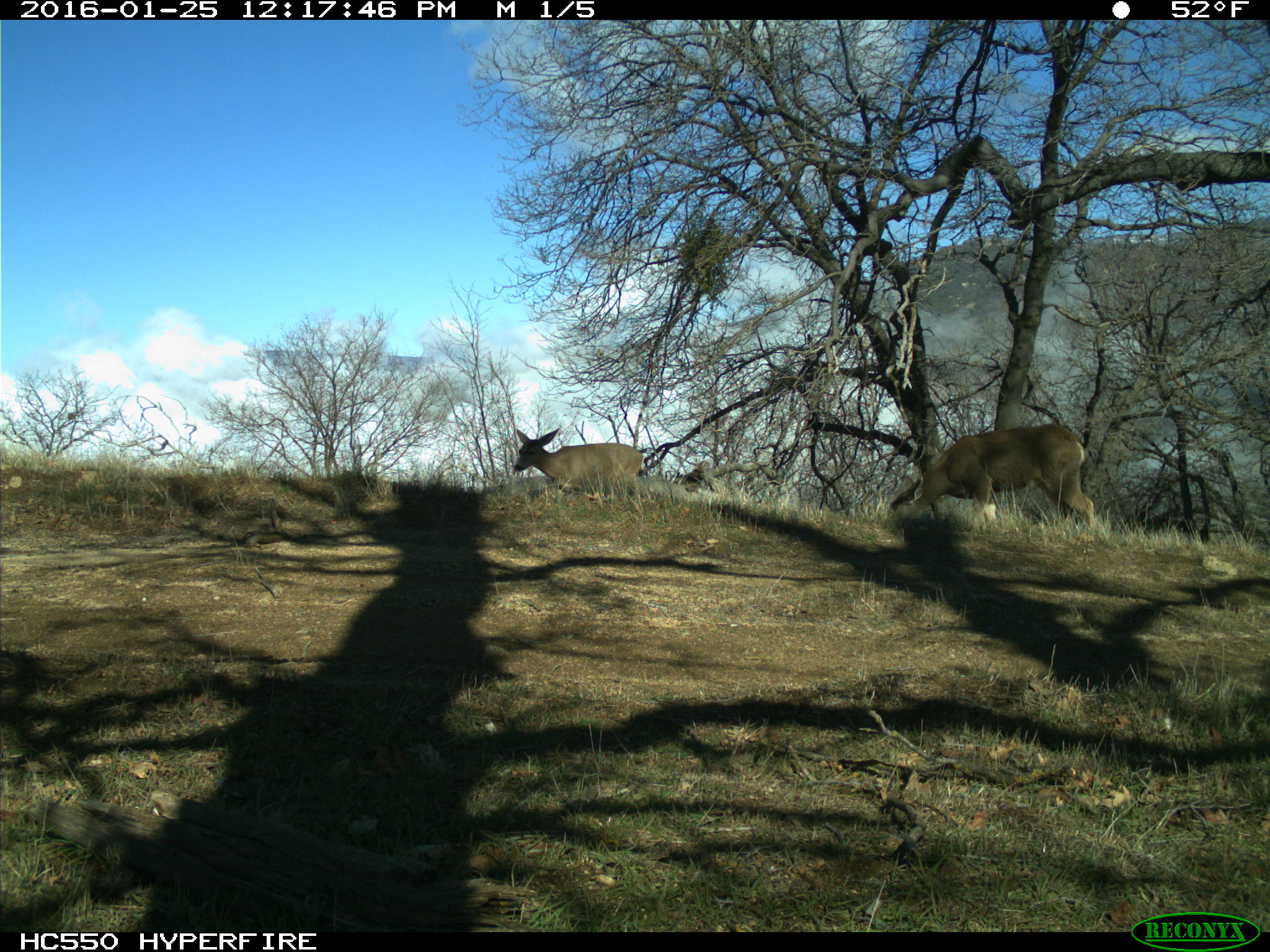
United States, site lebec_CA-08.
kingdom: Animalia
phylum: Chordata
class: Mammalia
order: Artiodactyla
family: Cervidae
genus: Odocoileus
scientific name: Odocoileus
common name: deer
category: unidentified deer